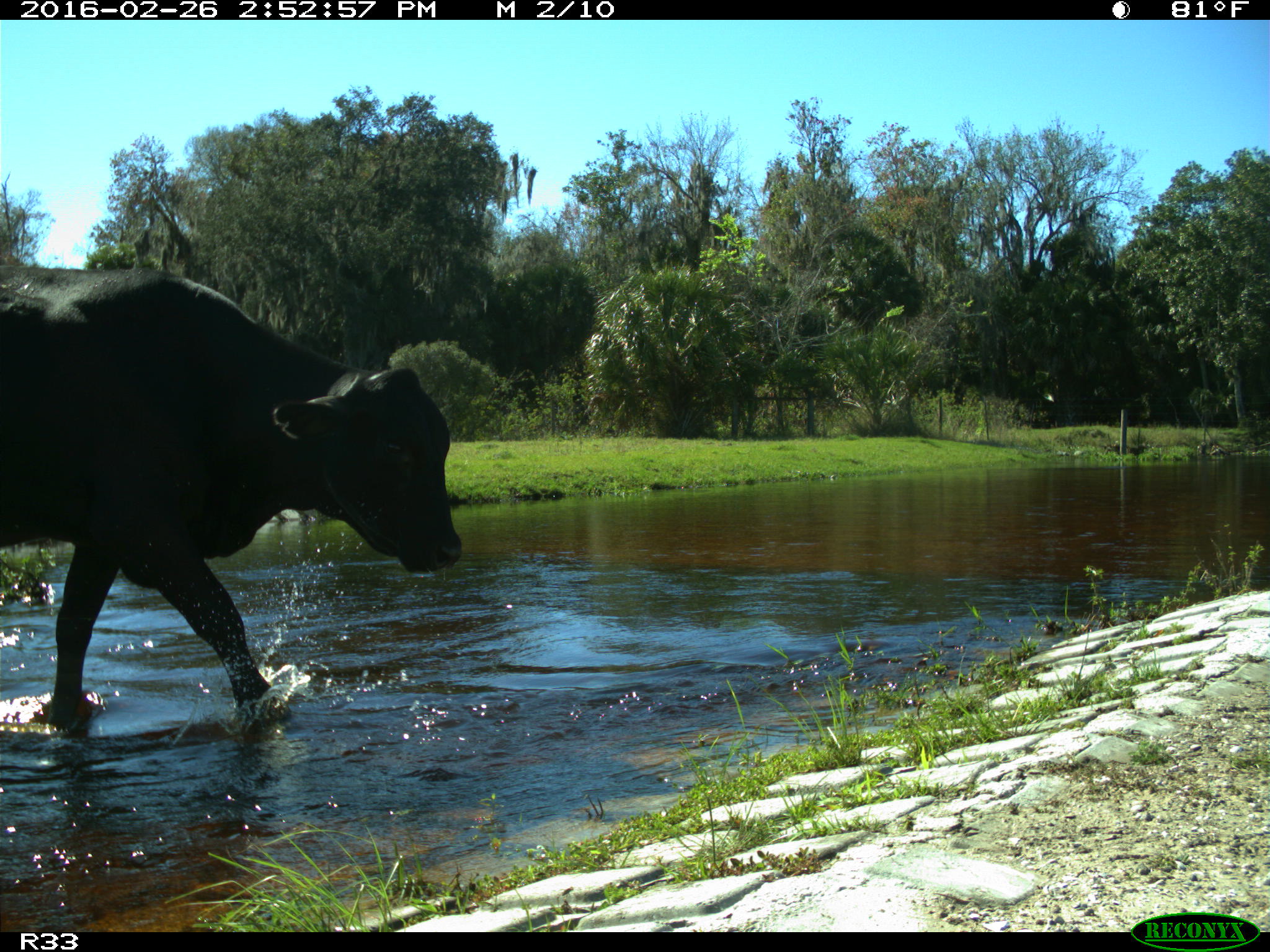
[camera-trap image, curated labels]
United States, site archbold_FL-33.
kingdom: Animalia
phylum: Chordata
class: Mammalia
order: Artiodactyla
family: Bovidae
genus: Bos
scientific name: Bos taurus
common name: domestic cow